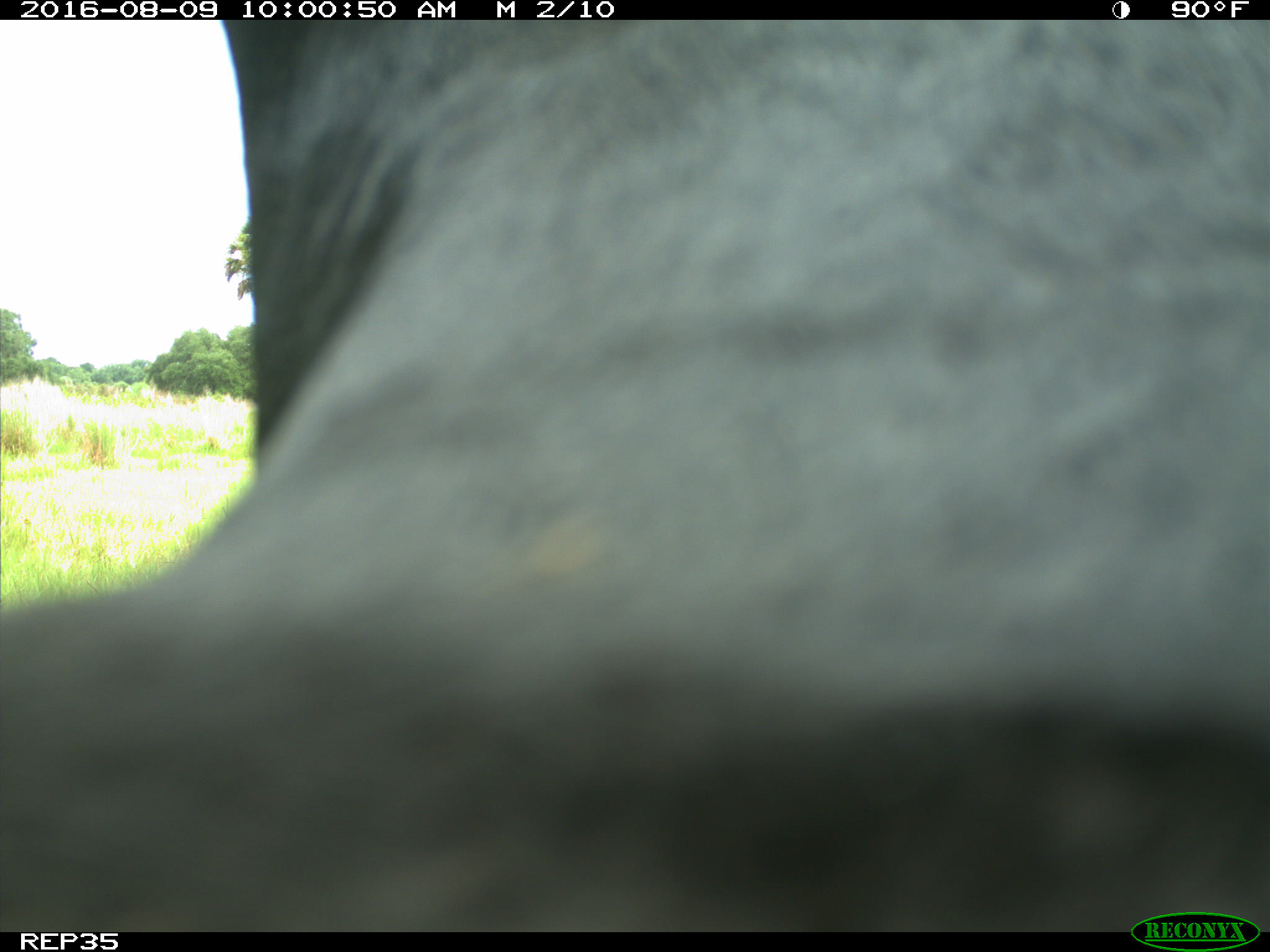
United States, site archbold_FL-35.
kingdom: Animalia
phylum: Chordata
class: Mammalia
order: Artiodactyla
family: Bovidae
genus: Bos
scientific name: Bos taurus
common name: domestic cow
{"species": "Bos taurus (domestic cow)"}